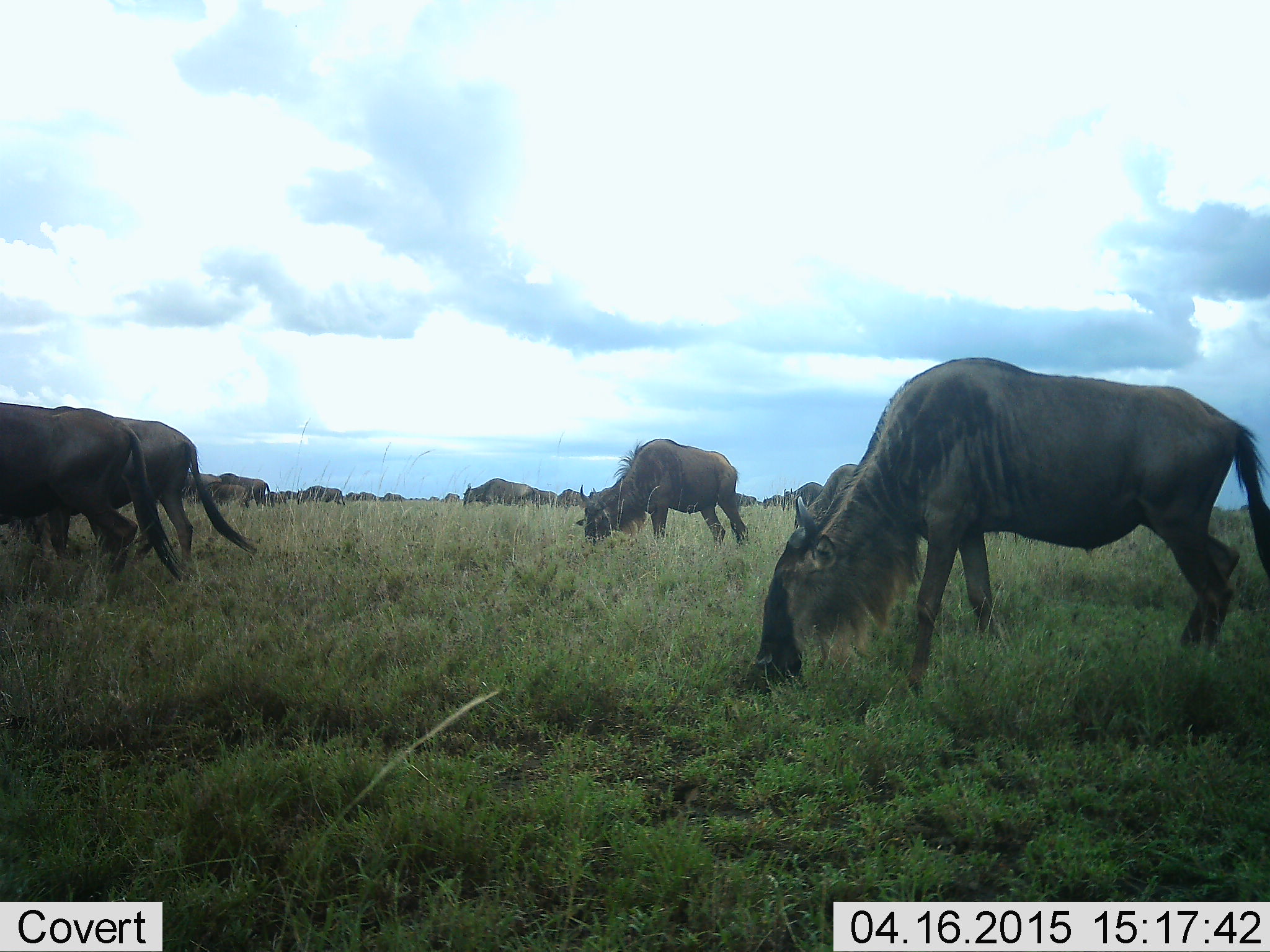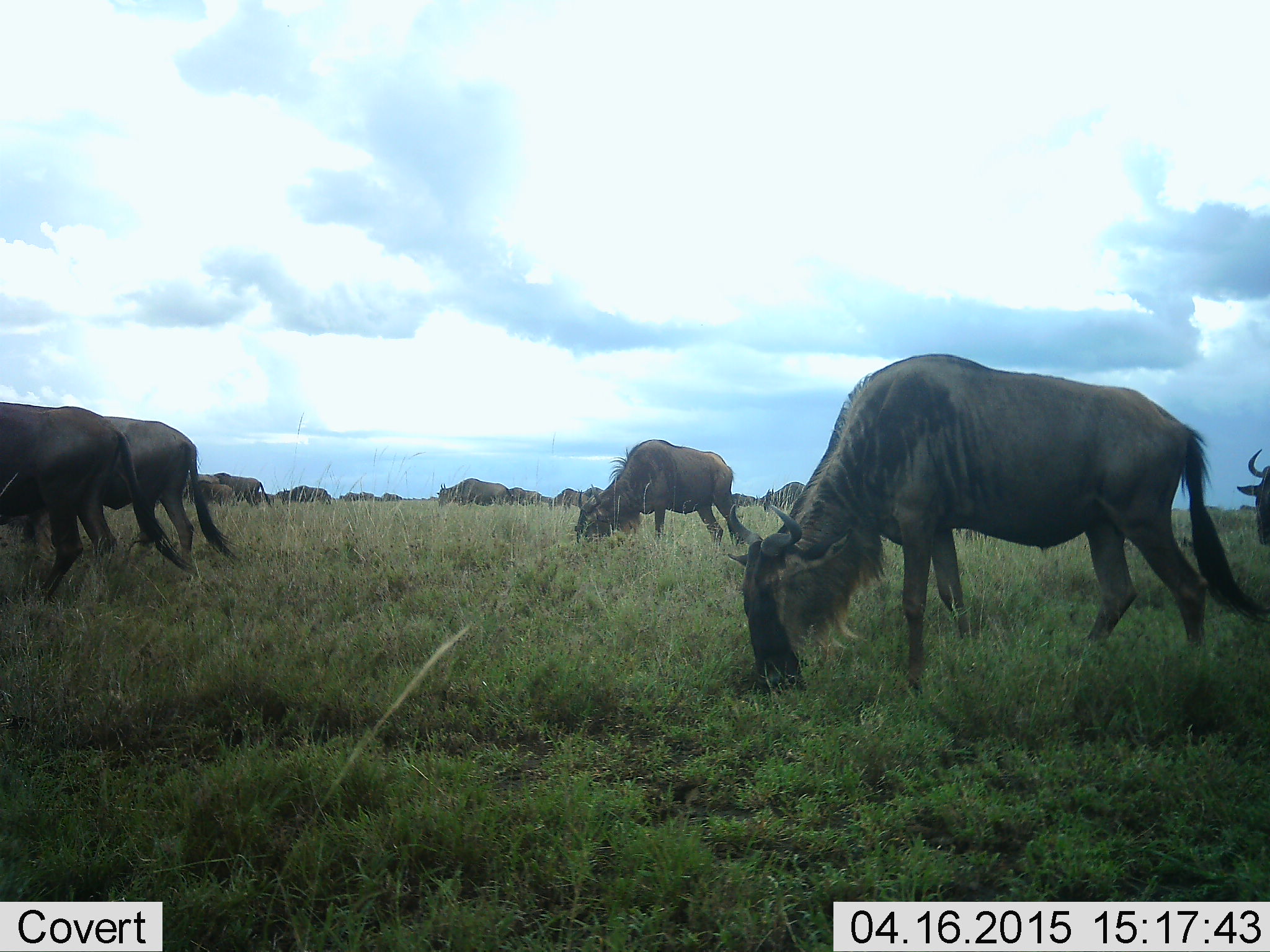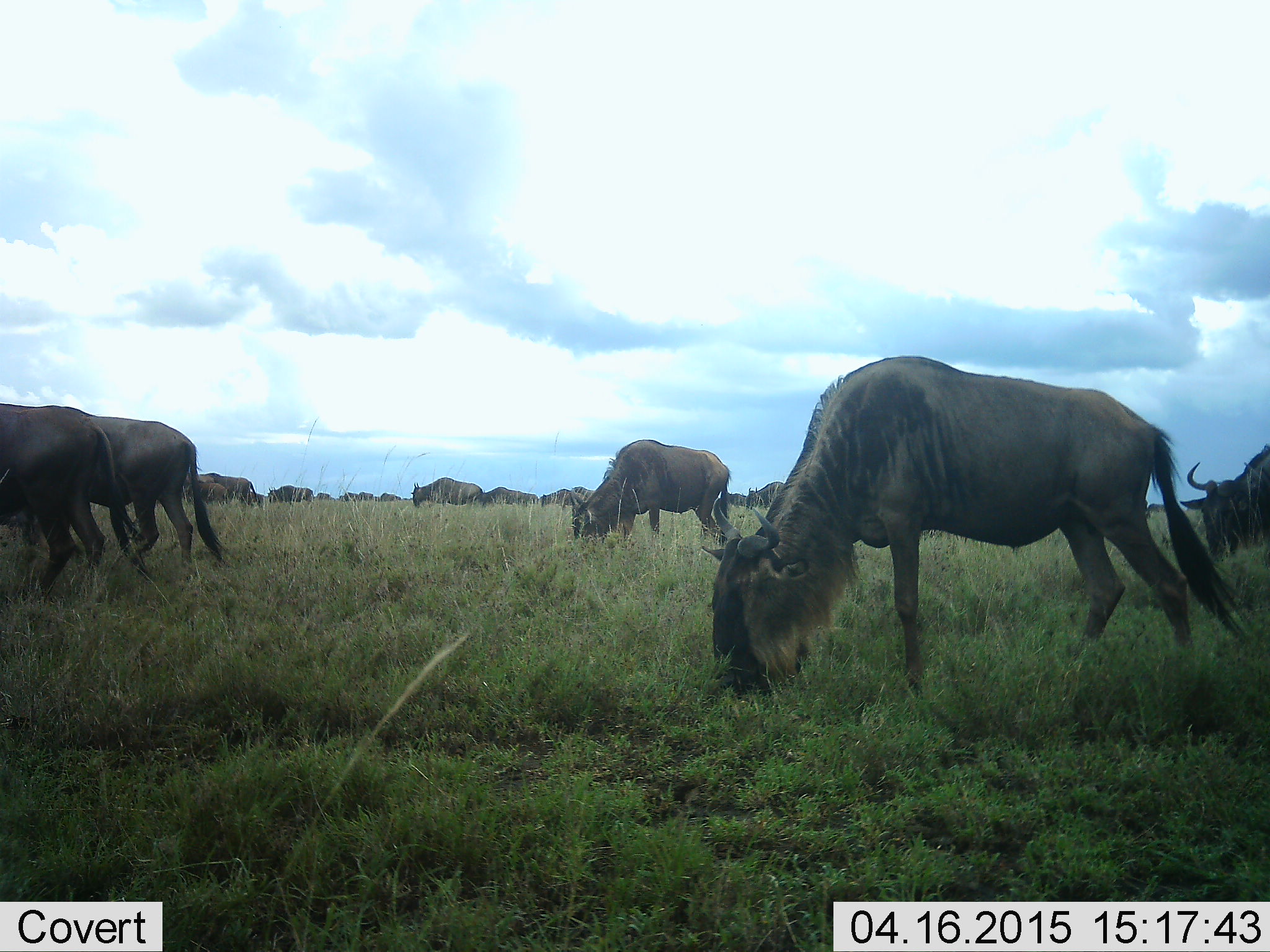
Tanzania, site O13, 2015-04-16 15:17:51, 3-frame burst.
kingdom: Animalia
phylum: Chordata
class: Mammalia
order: Artiodactyla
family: Bovidae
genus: Connochaetes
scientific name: Connochaetes taurinus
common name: blue wildebeest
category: wildebeest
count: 11-50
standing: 20%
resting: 0%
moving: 60%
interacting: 0%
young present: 20%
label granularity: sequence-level